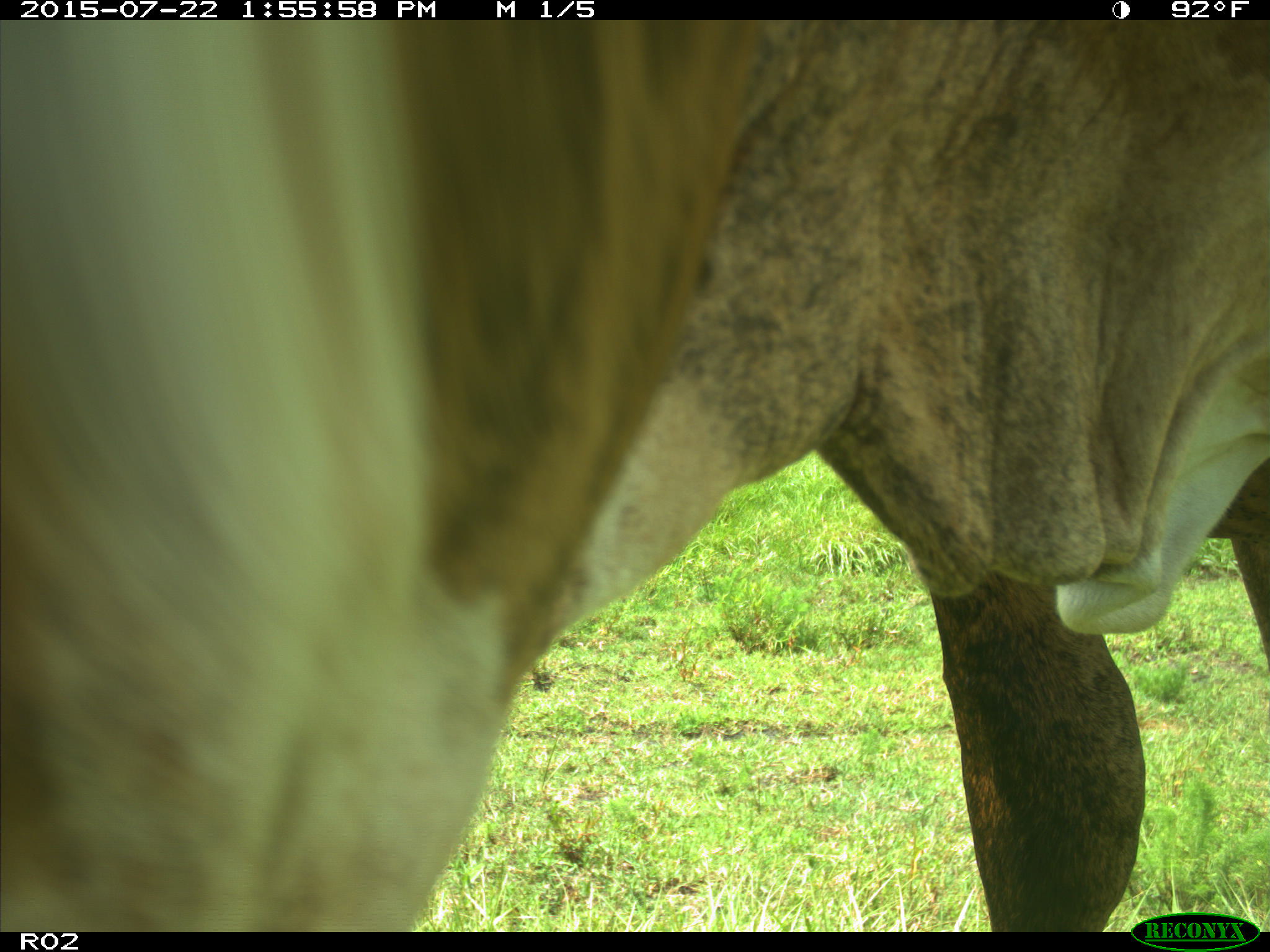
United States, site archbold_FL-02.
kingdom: Animalia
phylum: Chordata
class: Mammalia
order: Artiodactyla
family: Bovidae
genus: Bos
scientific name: Bos taurus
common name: domestic cow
Bos taurus (domestic cow).